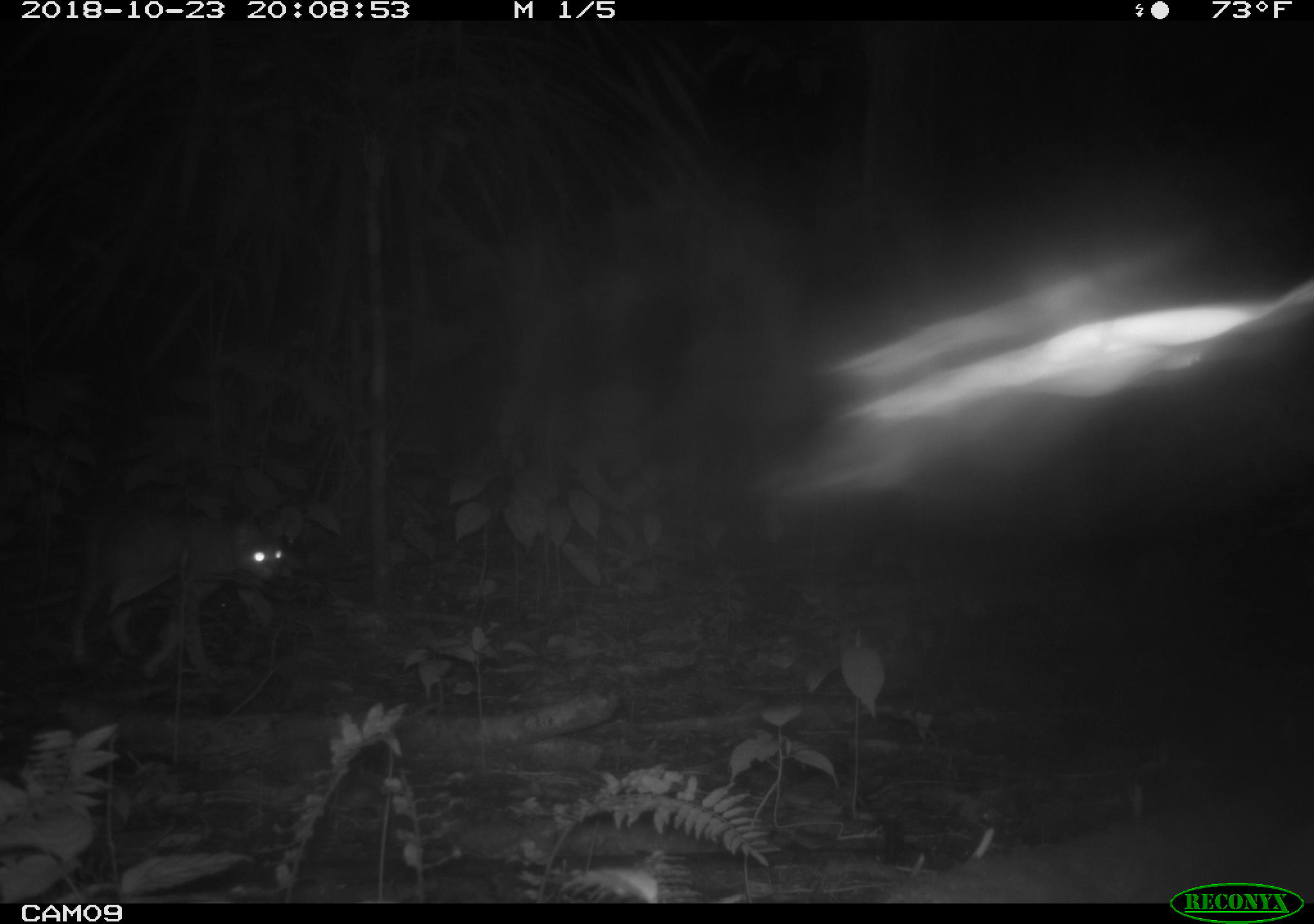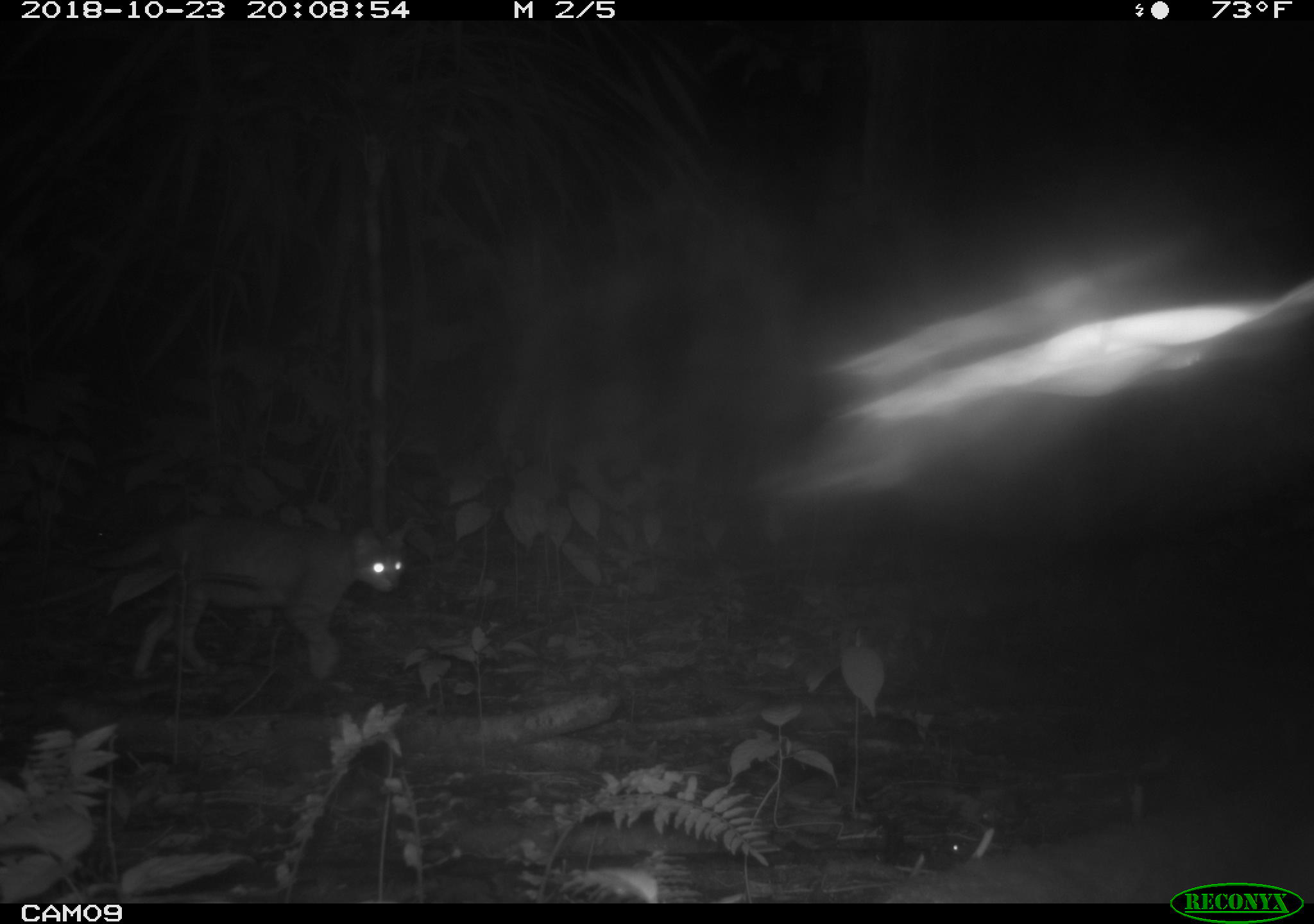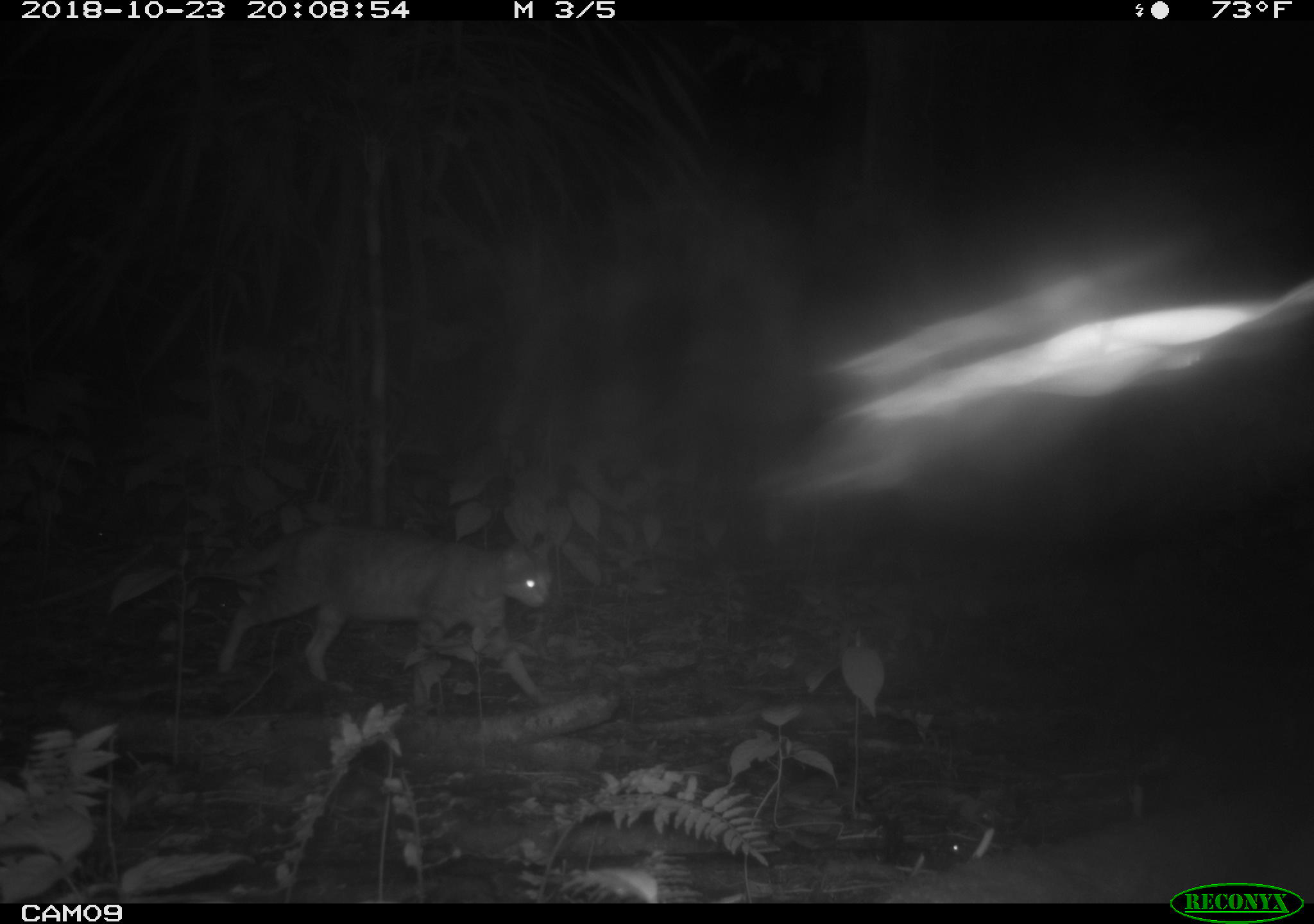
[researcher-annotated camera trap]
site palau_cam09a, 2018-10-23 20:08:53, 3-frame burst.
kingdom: Animalia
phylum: Chordata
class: Mammalia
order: Carnivora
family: Felidae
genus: Felis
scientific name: Felis catus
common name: cat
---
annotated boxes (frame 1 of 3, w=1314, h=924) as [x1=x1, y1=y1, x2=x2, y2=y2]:
cat: [x1=58, y1=508, x2=292, y2=679]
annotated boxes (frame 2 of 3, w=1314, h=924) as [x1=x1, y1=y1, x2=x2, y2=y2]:
cat: [x1=85, y1=515, x2=411, y2=685]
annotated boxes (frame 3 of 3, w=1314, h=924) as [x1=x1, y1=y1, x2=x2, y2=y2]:
cat: [x1=203, y1=522, x2=558, y2=708]